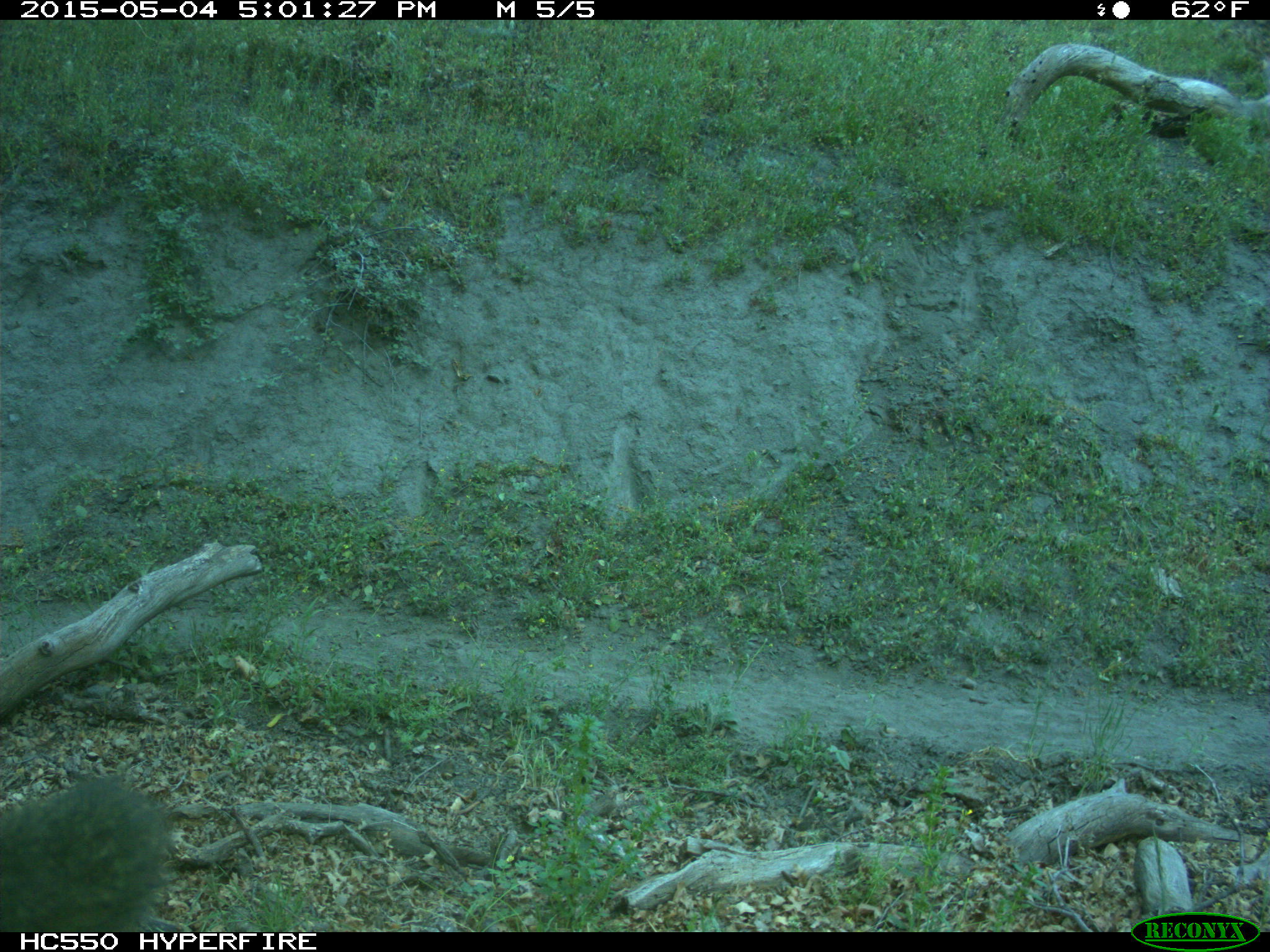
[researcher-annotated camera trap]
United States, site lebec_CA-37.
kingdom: Animalia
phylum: Chordata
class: Mammalia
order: Artiodactyla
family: Bovidae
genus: Bos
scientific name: Bos taurus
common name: domestic cow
Bos taurus (domestic cow).